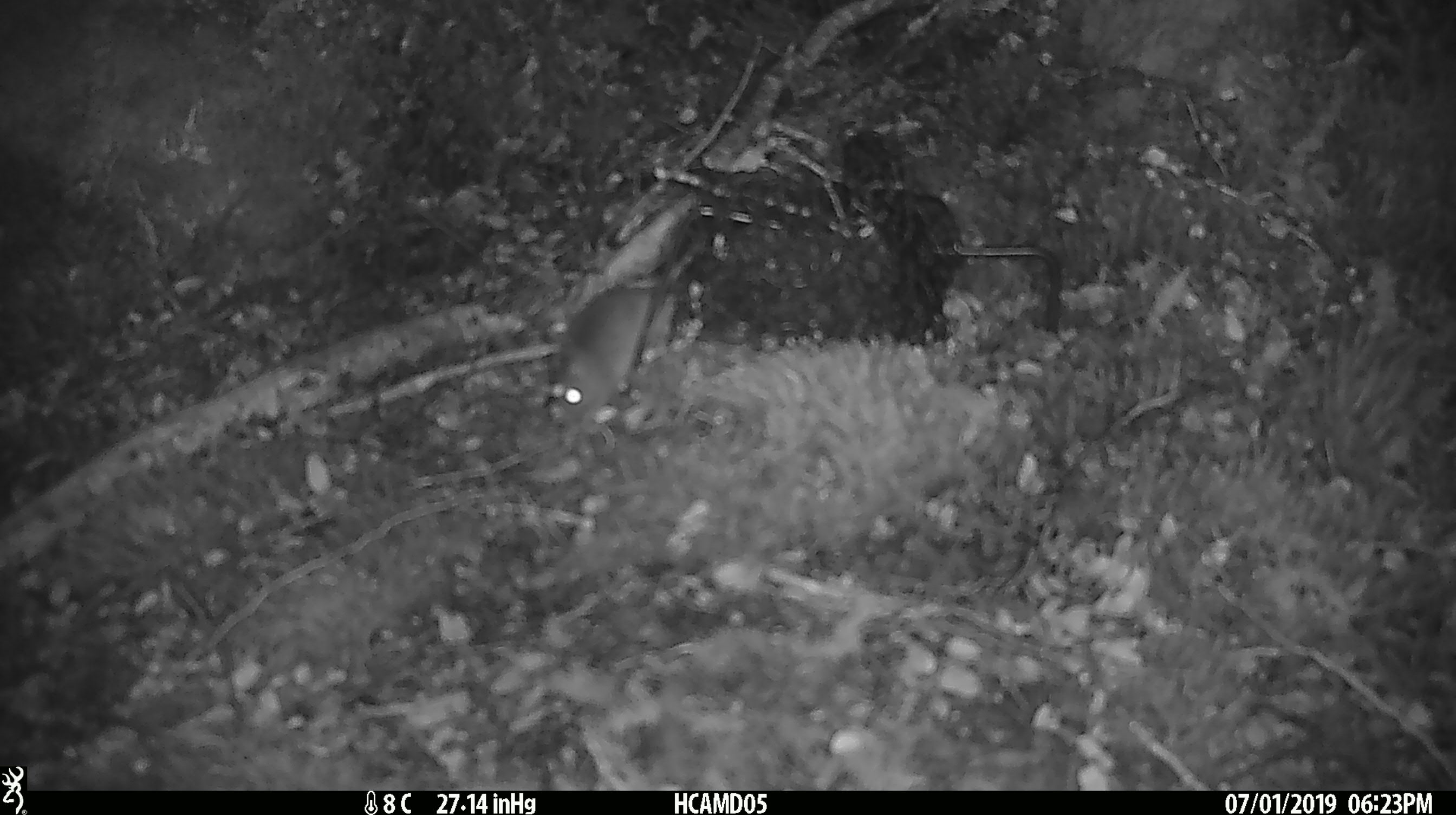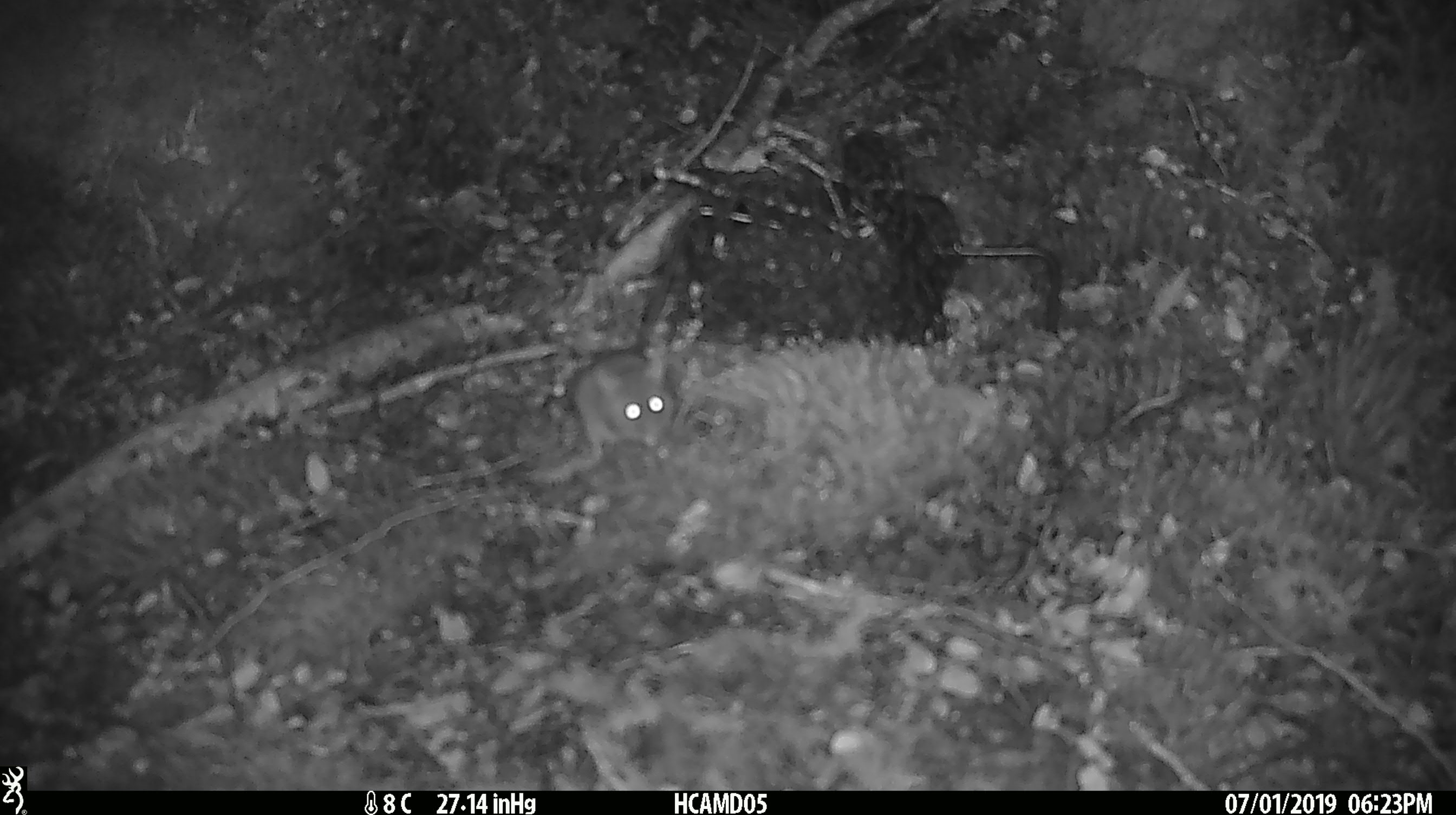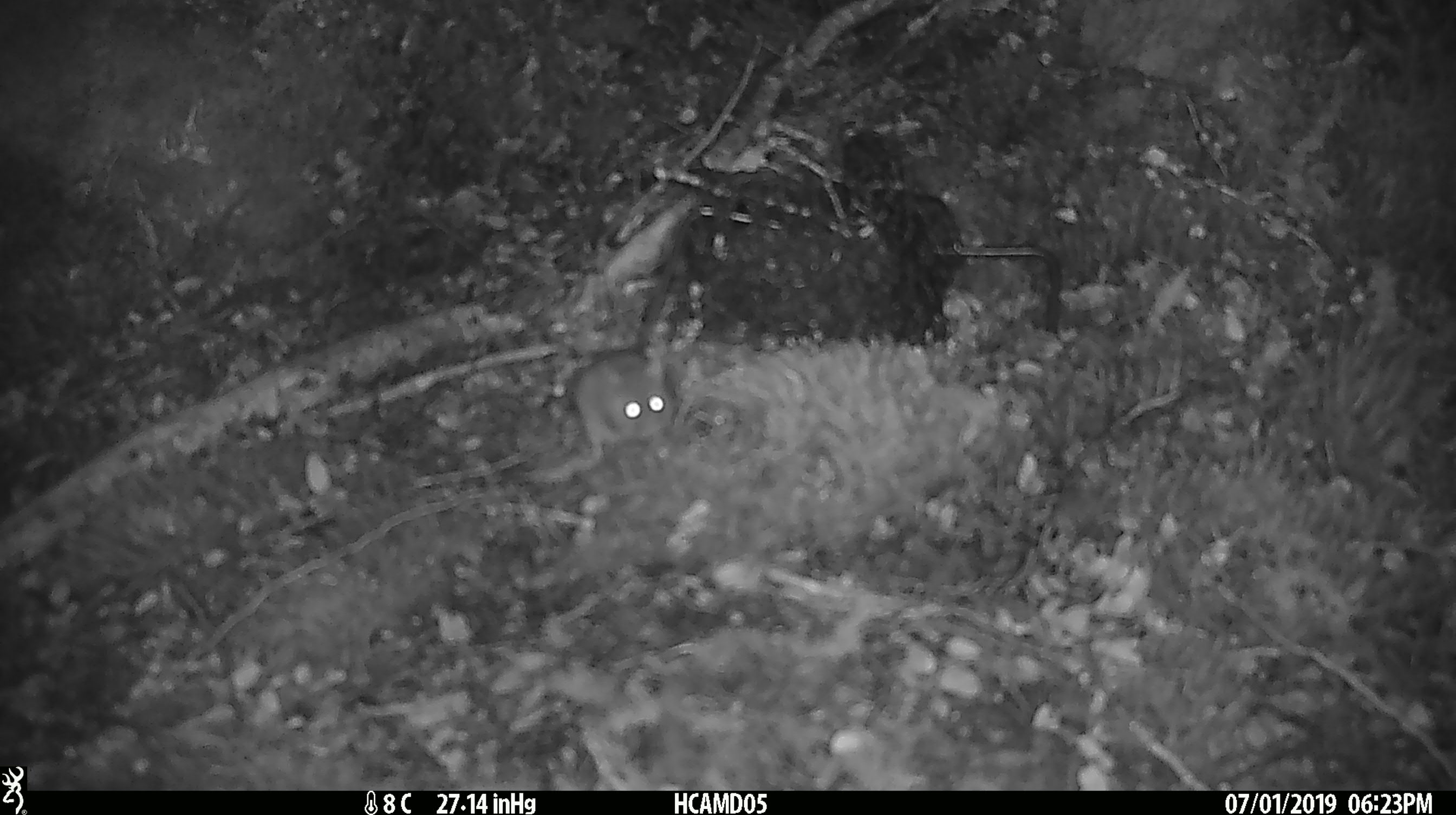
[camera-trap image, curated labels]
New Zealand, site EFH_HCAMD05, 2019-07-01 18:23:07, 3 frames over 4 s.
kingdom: Animalia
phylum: Chordata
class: Mammalia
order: Rodentia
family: Muridae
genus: Mus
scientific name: Mus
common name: mouse